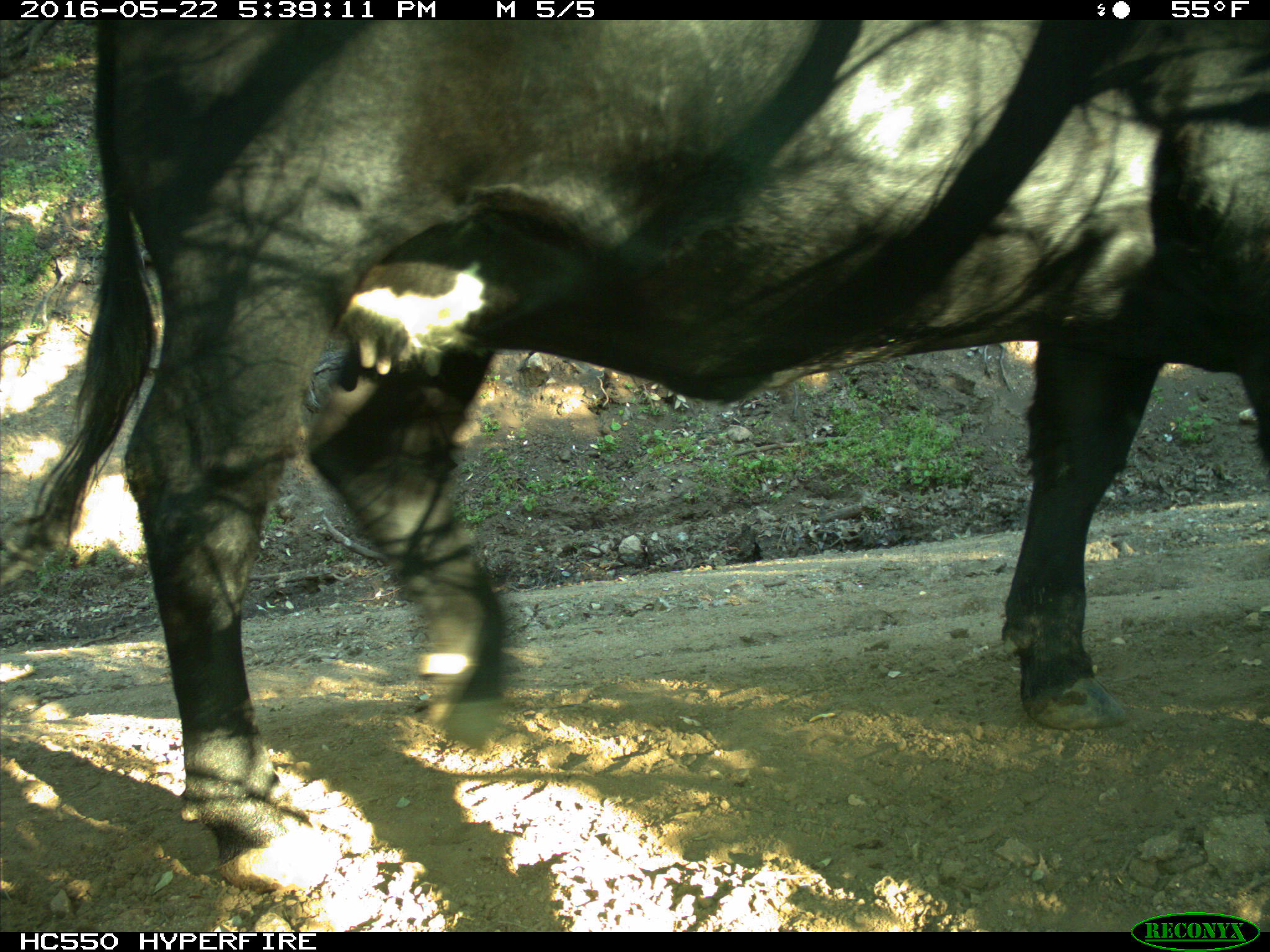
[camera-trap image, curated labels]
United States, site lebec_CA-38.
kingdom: Animalia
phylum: Chordata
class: Mammalia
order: Artiodactyla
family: Bovidae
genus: Bos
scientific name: Bos taurus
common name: domestic cow